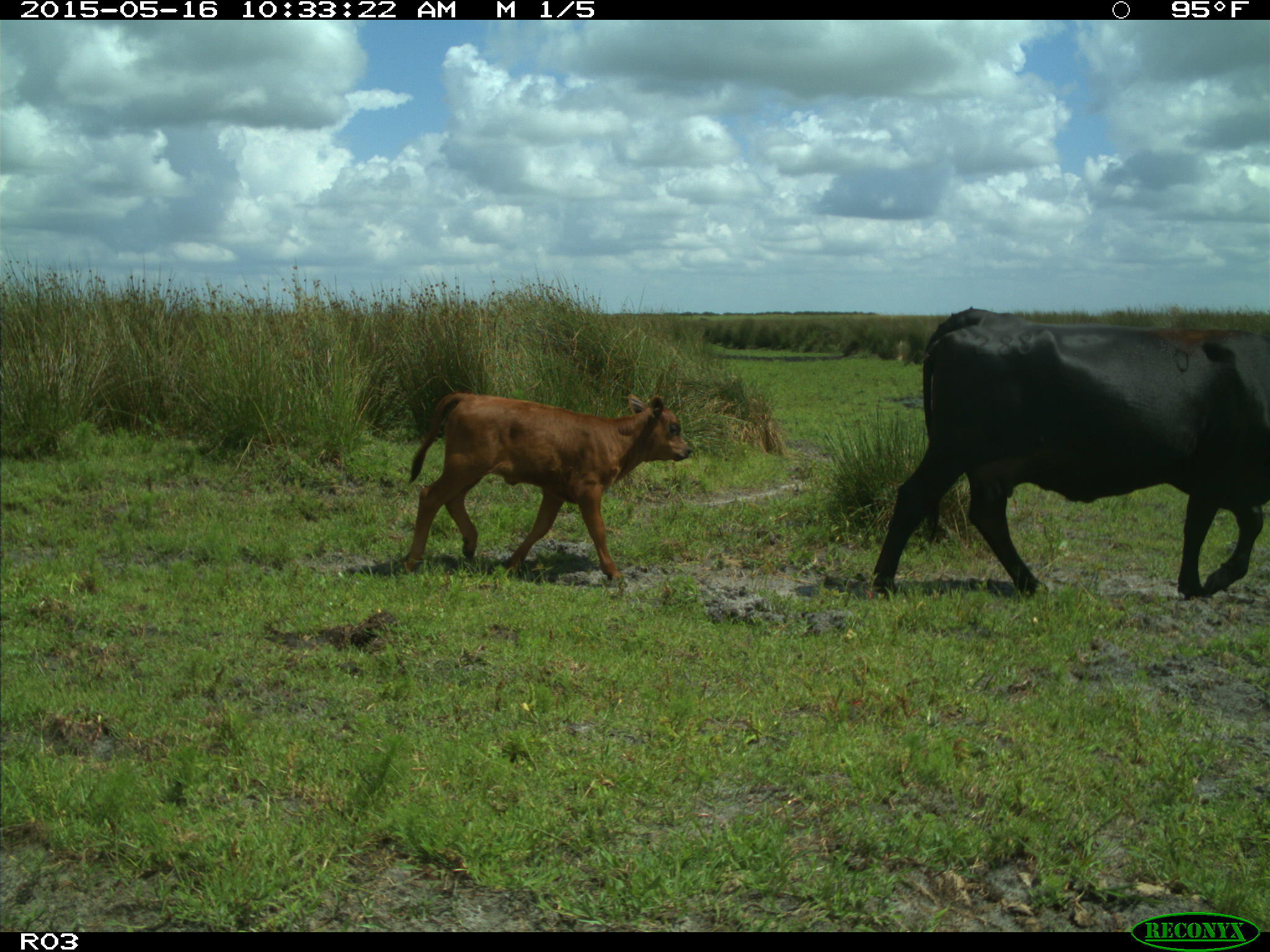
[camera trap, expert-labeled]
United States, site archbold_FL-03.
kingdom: Animalia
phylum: Chordata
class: Mammalia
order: Artiodactyla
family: Bovidae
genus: Bos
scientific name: Bos taurus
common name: domestic cow